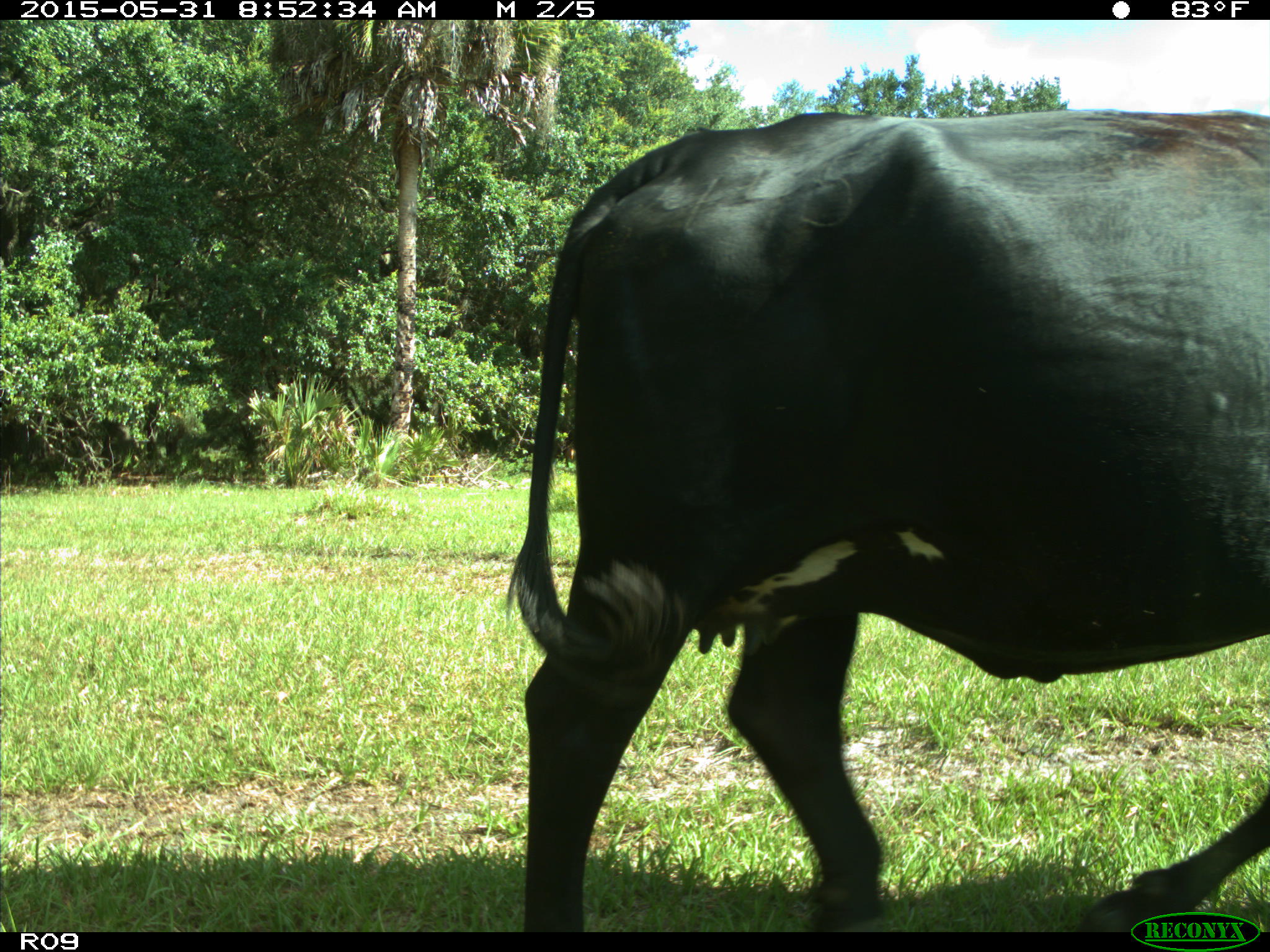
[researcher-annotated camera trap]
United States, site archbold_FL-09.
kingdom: Animalia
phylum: Chordata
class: Mammalia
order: Artiodactyla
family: Bovidae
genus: Bos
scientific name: Bos taurus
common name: domestic cow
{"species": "Bos taurus (domestic cow)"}